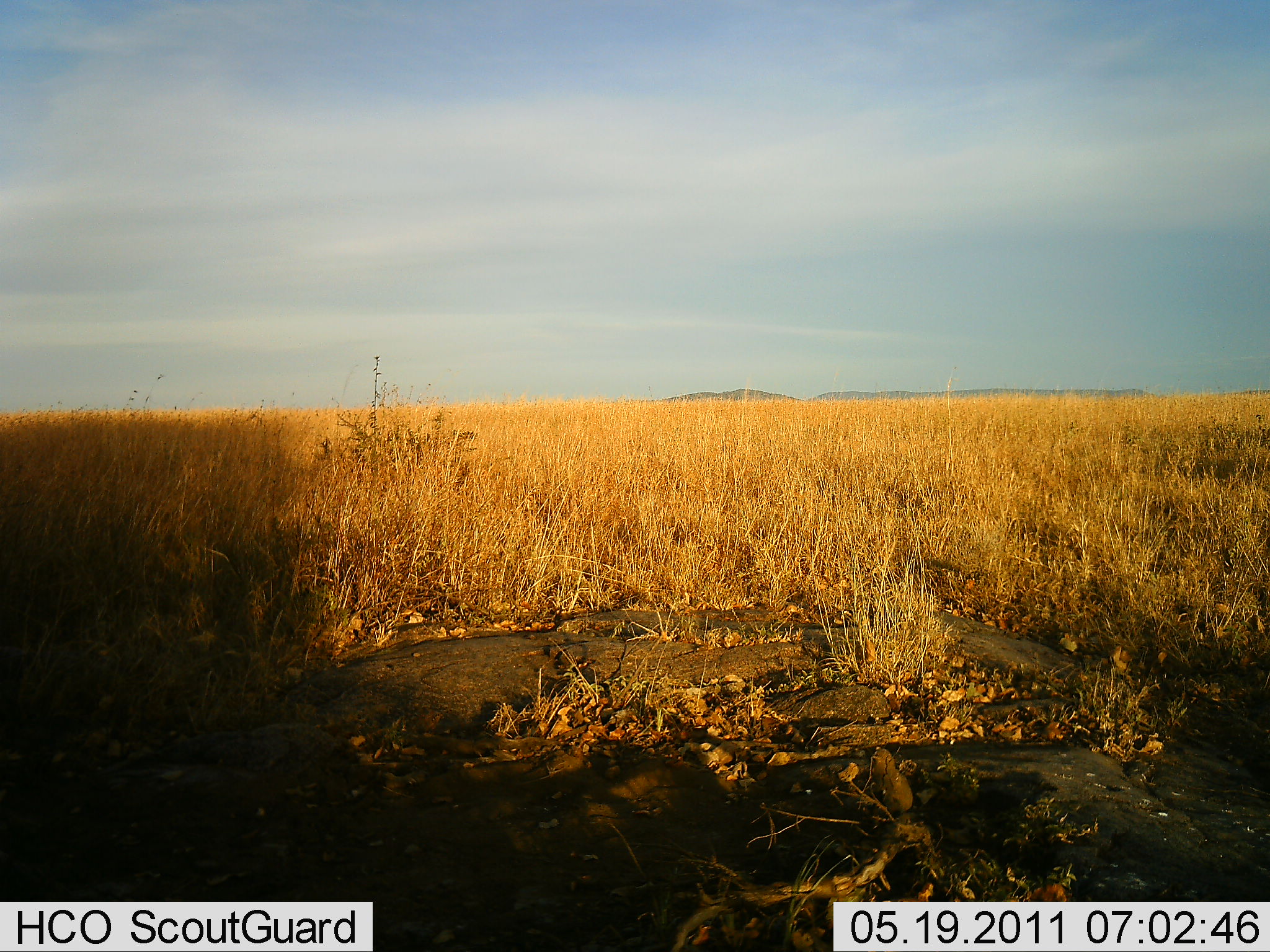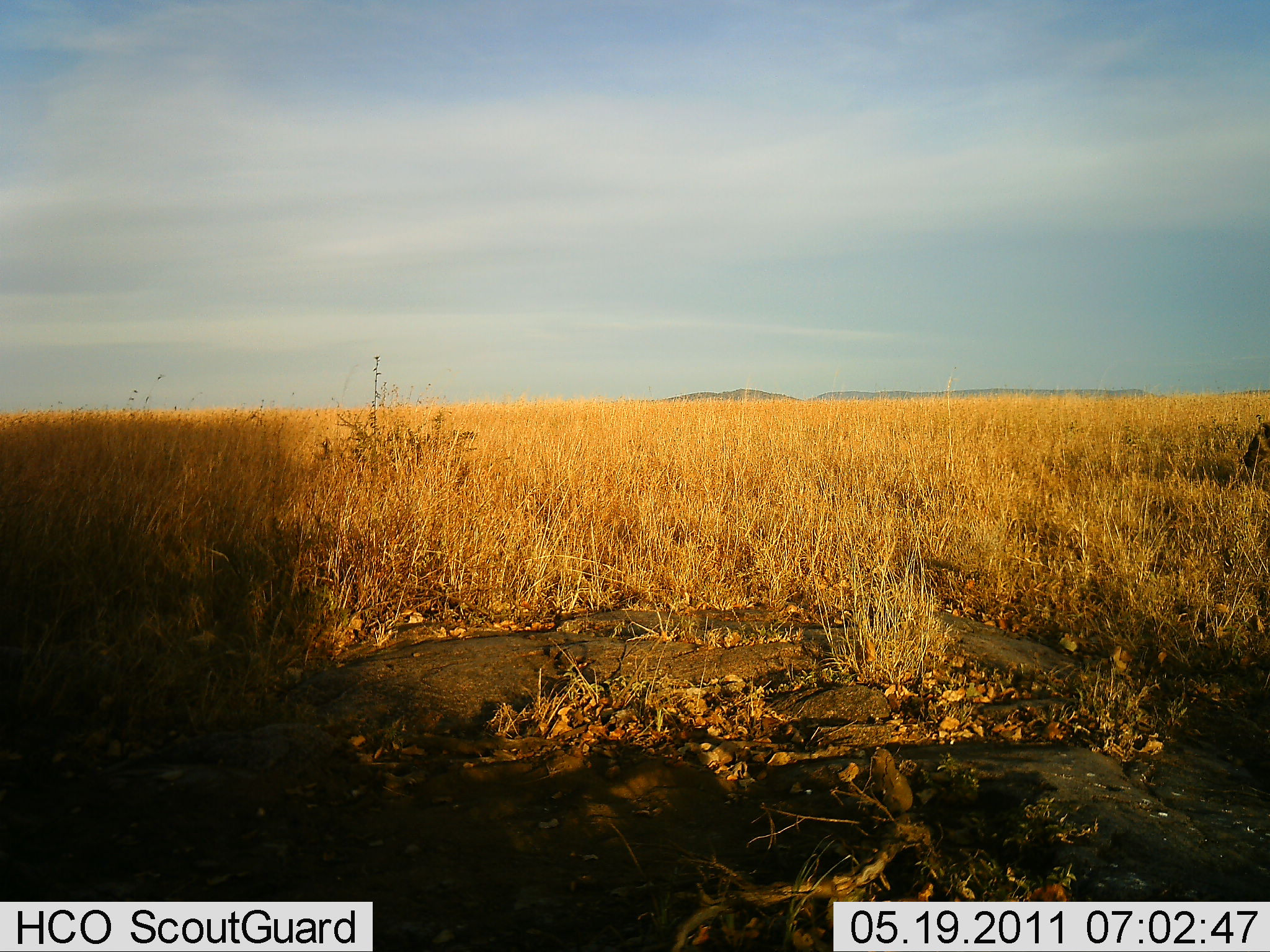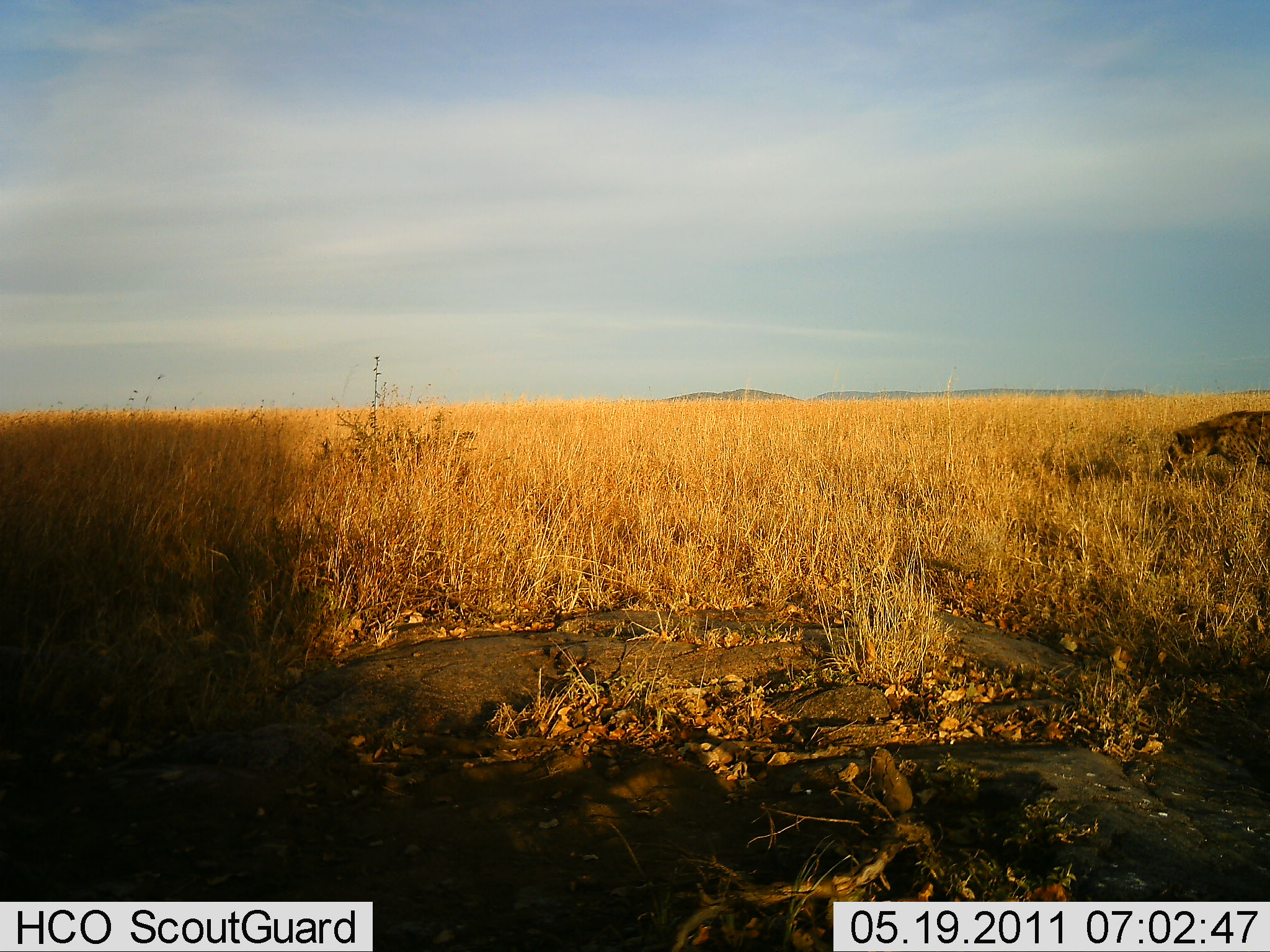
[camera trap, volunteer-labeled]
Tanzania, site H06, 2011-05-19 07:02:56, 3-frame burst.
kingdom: Animalia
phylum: Chordata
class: Mammalia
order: Carnivora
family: Hyaenidae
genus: Crocuta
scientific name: Crocuta crocuta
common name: spotted hyena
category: hyenaspotted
Hyenaspotted (spotted hyena) (Crocuta crocuta), count 1. Behavior (volunteer vote fractions): standing 0%, resting 0%, moving 100%, interacting 0%. Young present (vote fraction): 0%. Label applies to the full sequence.